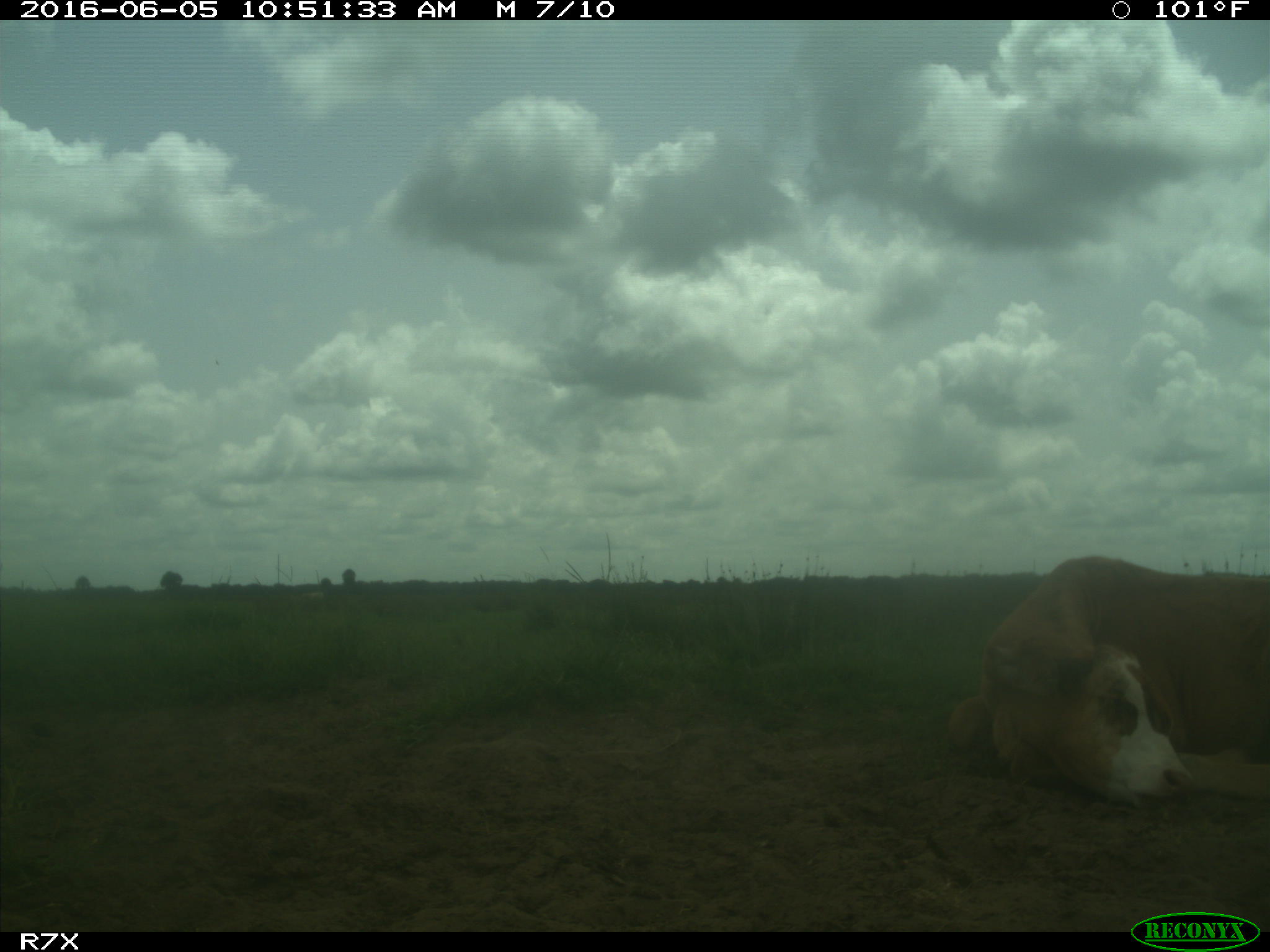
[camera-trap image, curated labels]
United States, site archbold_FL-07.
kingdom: Animalia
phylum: Chordata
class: Mammalia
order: Artiodactyla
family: Bovidae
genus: Bos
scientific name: Bos taurus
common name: domestic cow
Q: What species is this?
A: Bos taurus (domestic cow).